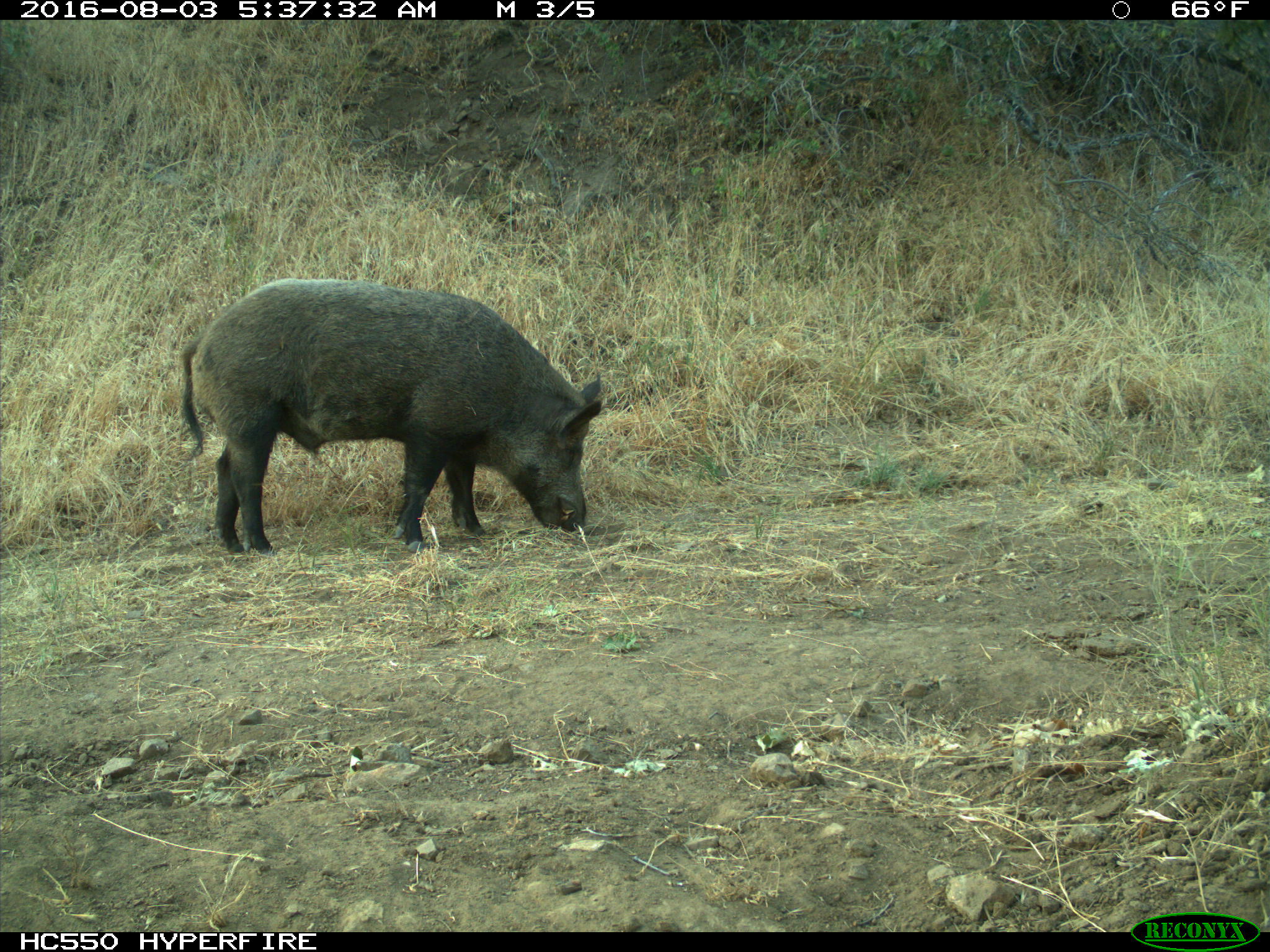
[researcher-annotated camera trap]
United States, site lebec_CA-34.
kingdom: Animalia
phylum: Chordata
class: Mammalia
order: Artiodactyla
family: Suidae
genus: Sus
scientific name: Sus scrofa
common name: wild boar